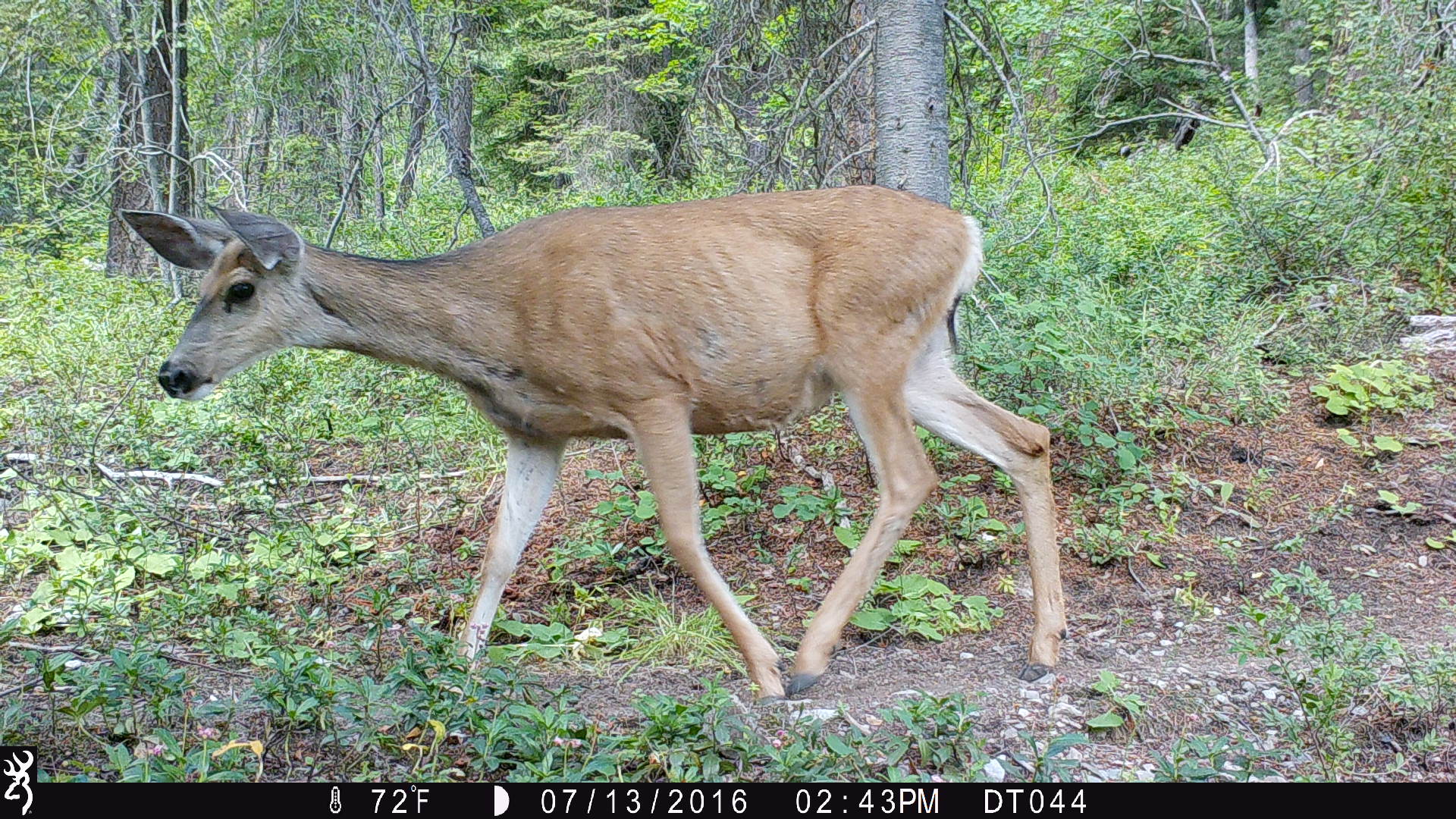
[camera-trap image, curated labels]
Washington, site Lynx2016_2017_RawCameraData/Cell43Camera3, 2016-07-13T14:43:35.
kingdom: Animalia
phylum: Chordata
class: Mammalia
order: Artiodactyla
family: Cervidae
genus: Odocoileus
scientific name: Odocoileus hemionus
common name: mule deer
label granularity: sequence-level